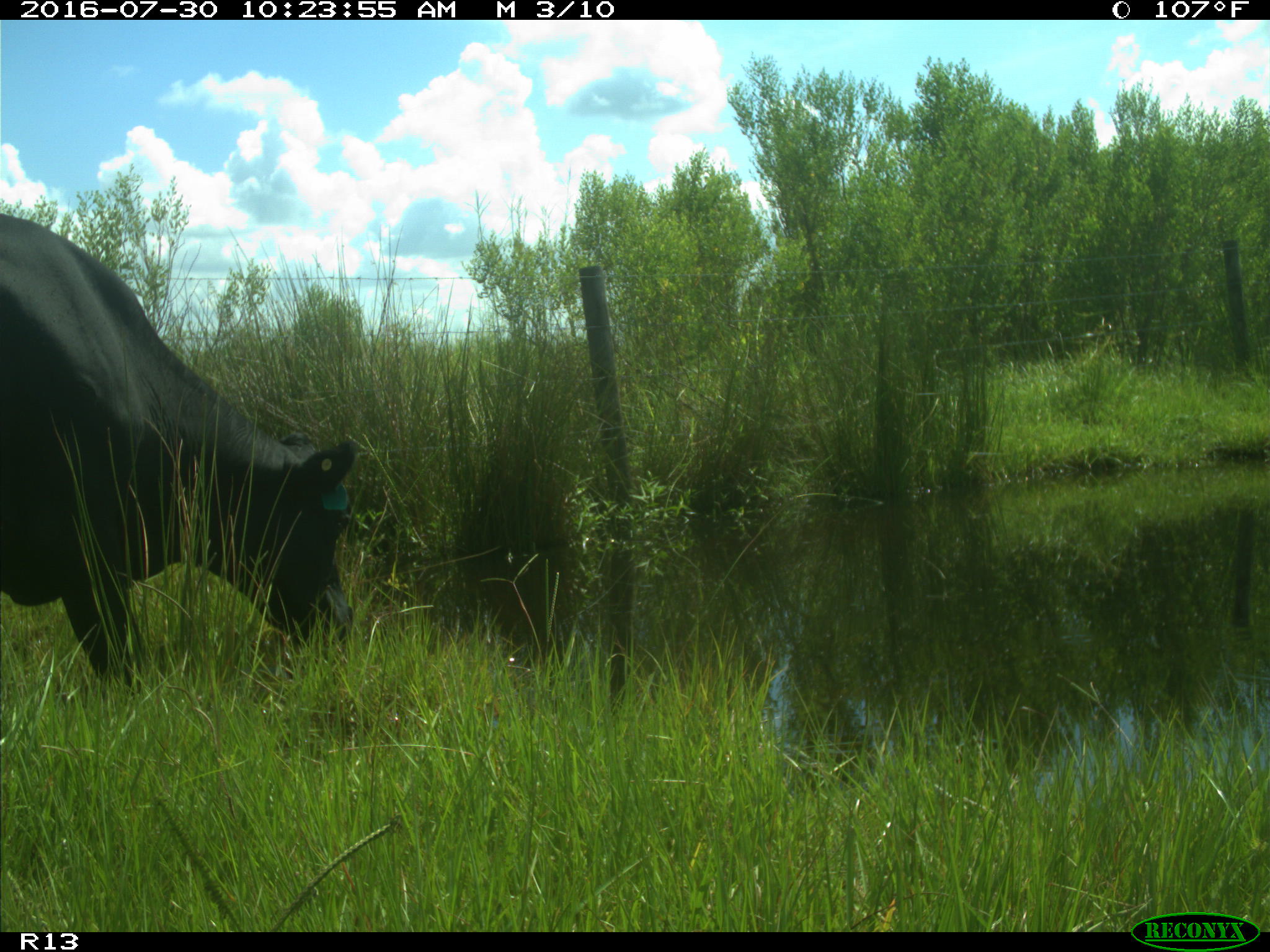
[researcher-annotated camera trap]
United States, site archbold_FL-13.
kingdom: Animalia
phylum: Chordata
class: Mammalia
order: Artiodactyla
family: Bovidae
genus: Bos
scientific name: Bos taurus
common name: domestic cow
Bos taurus (domestic cow).